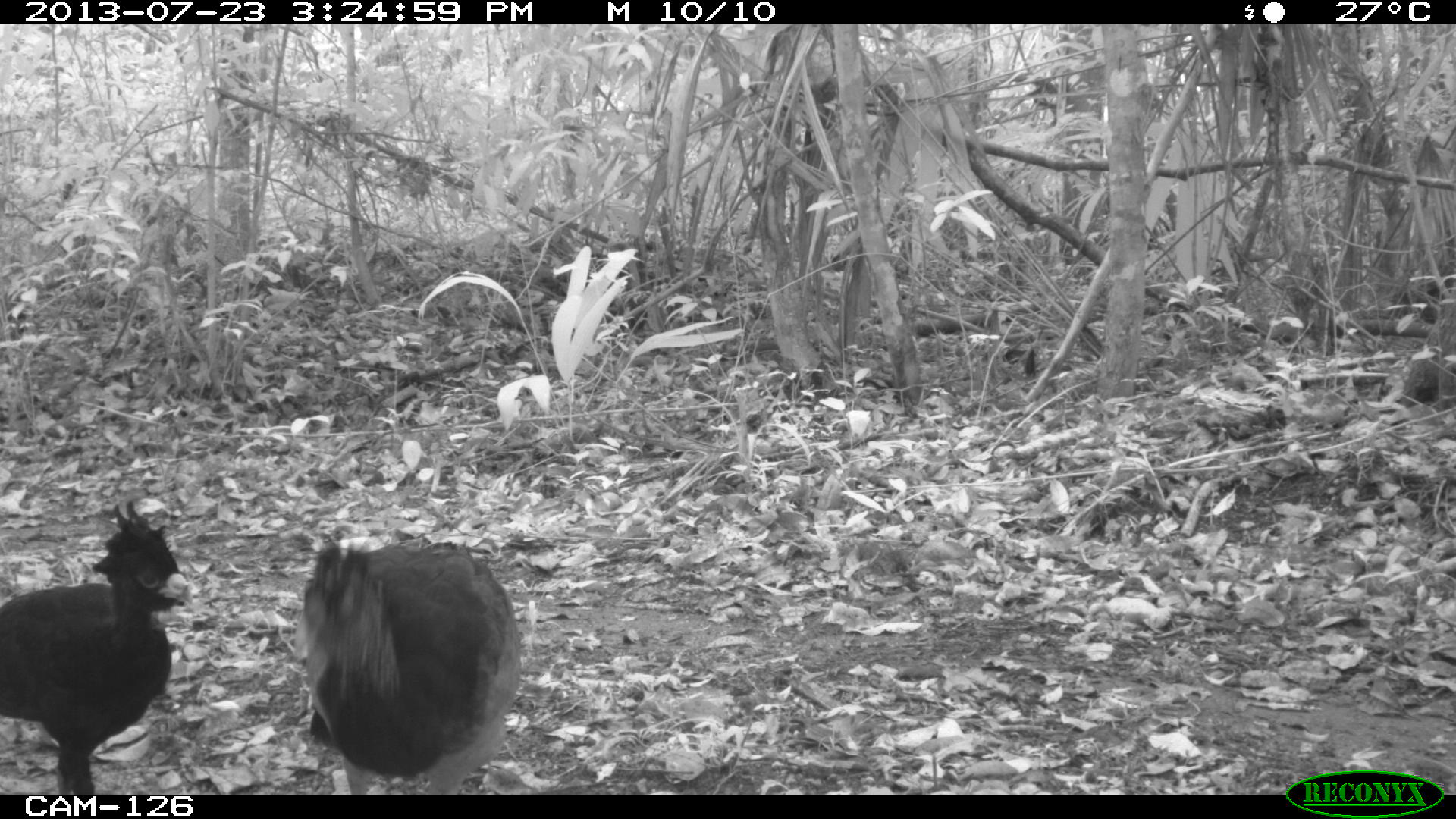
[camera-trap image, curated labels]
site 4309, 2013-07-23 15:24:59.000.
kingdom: Animalia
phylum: Chordata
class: Aves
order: Galliformes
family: Cracidae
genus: Crax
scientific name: Crax rubra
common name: great curassow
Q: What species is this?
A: Crax rubra (great curassow).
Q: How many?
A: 2.